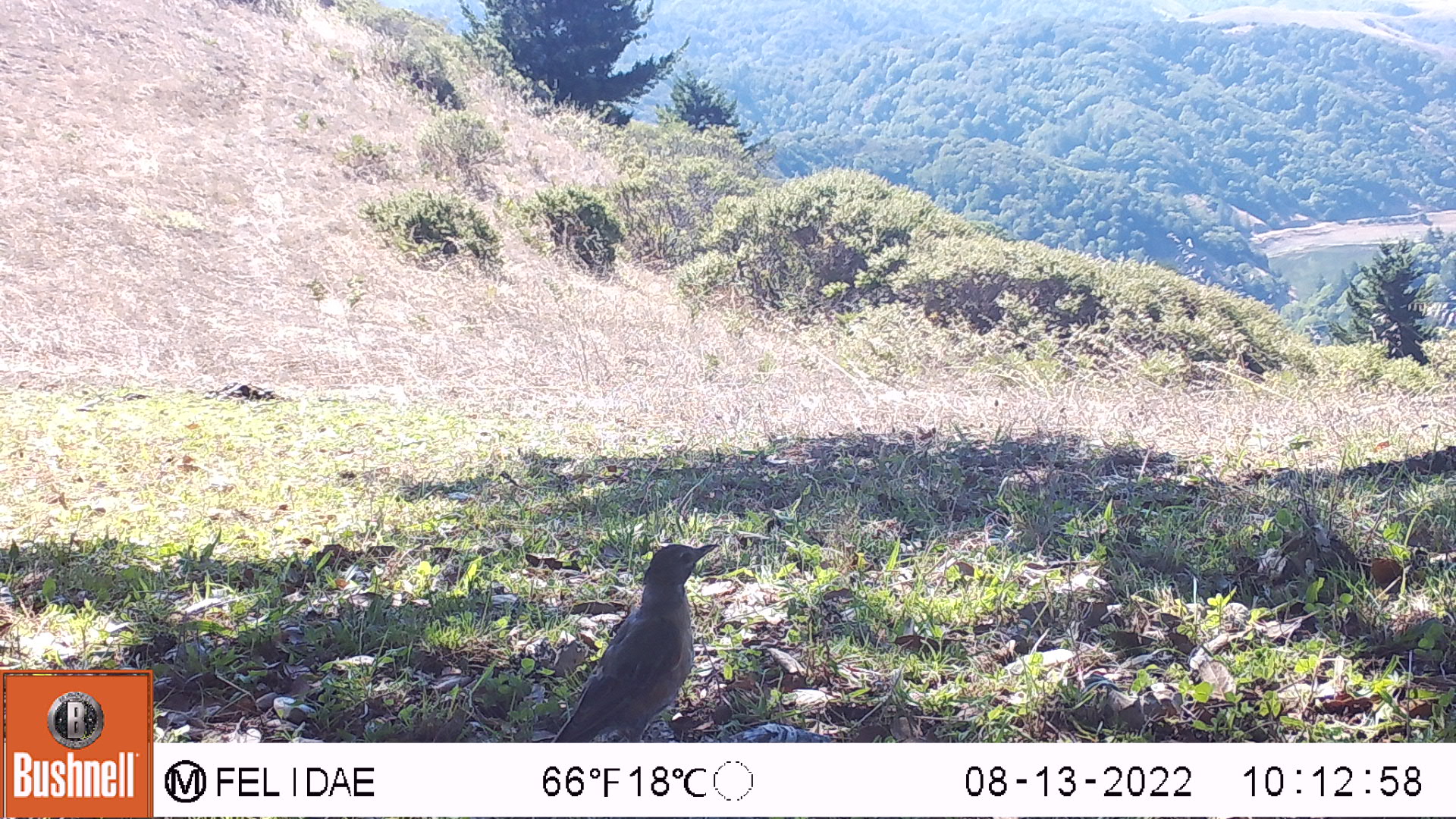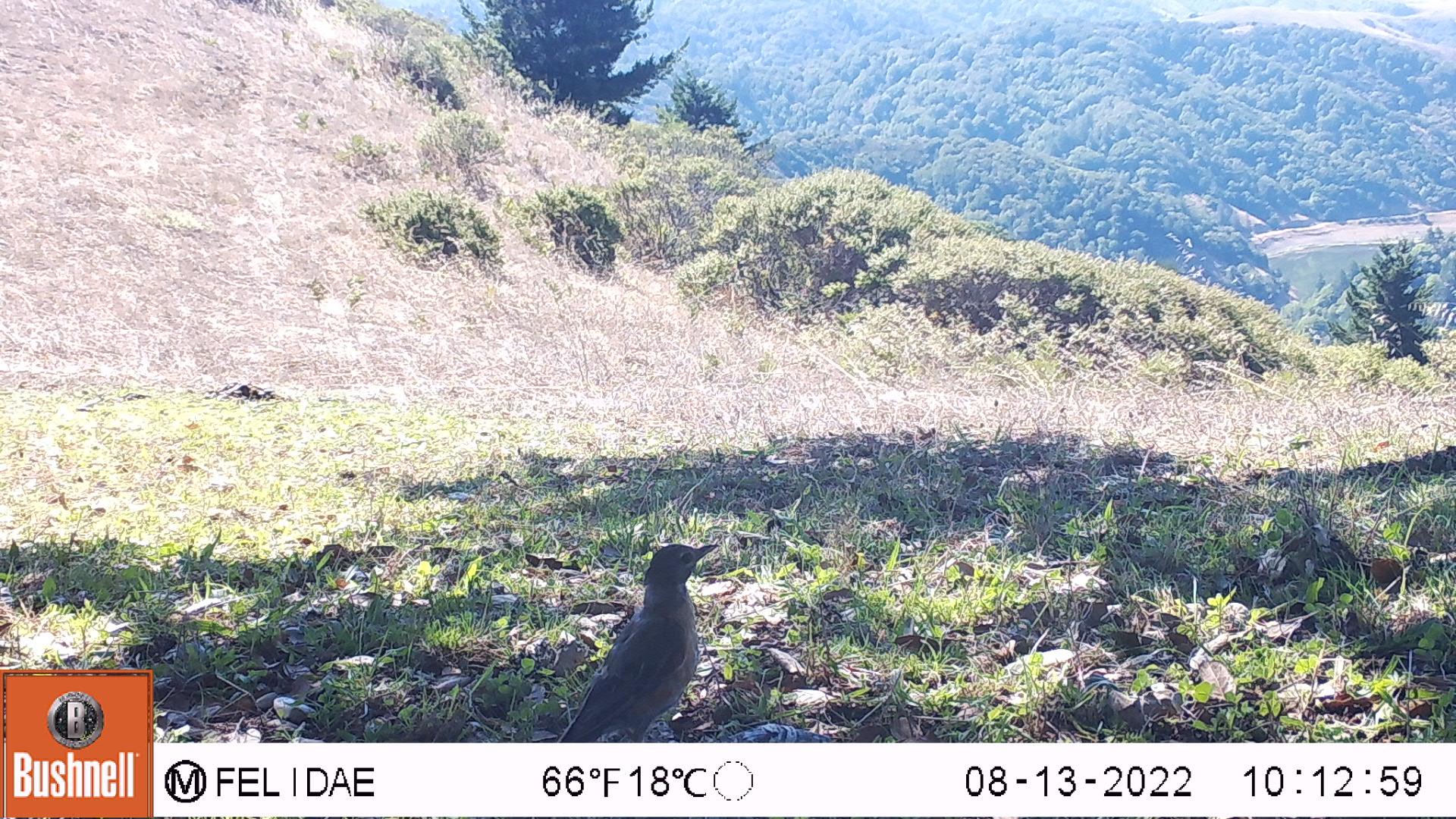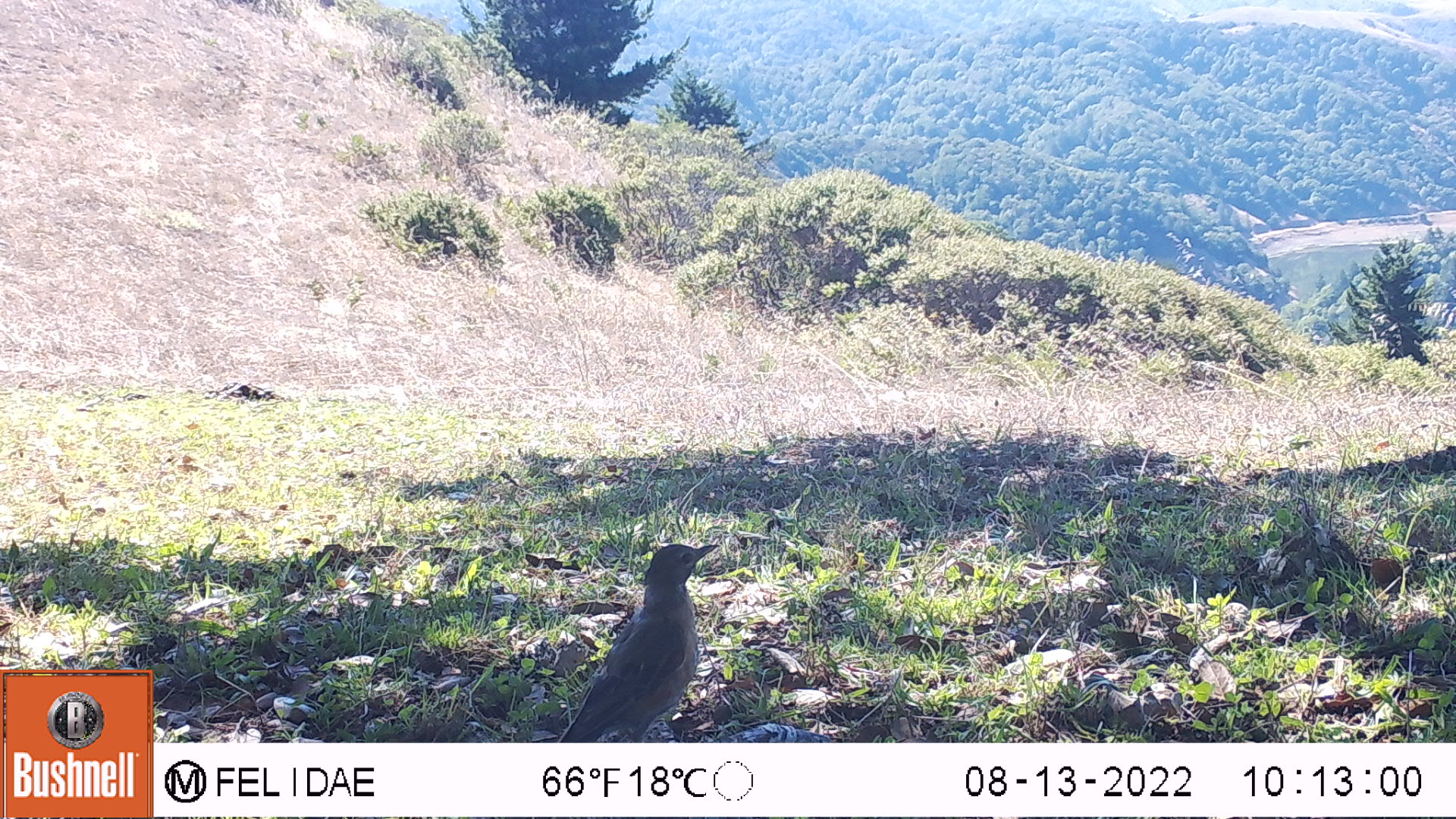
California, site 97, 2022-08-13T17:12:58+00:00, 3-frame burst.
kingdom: Animalia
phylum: Chordata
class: Aves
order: Galliformes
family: Odontophoridae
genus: Callipepla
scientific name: Callipepla californica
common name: california quail